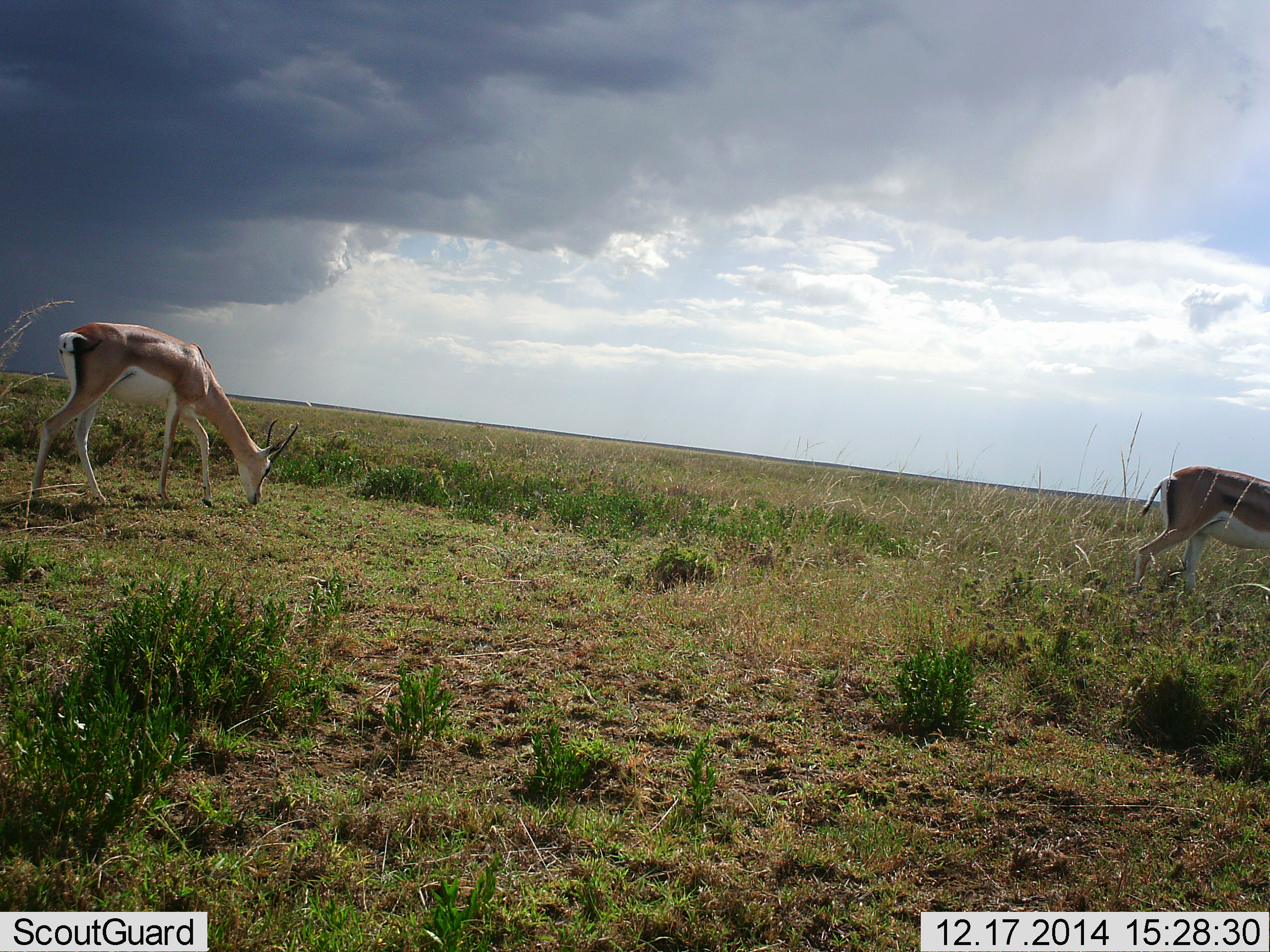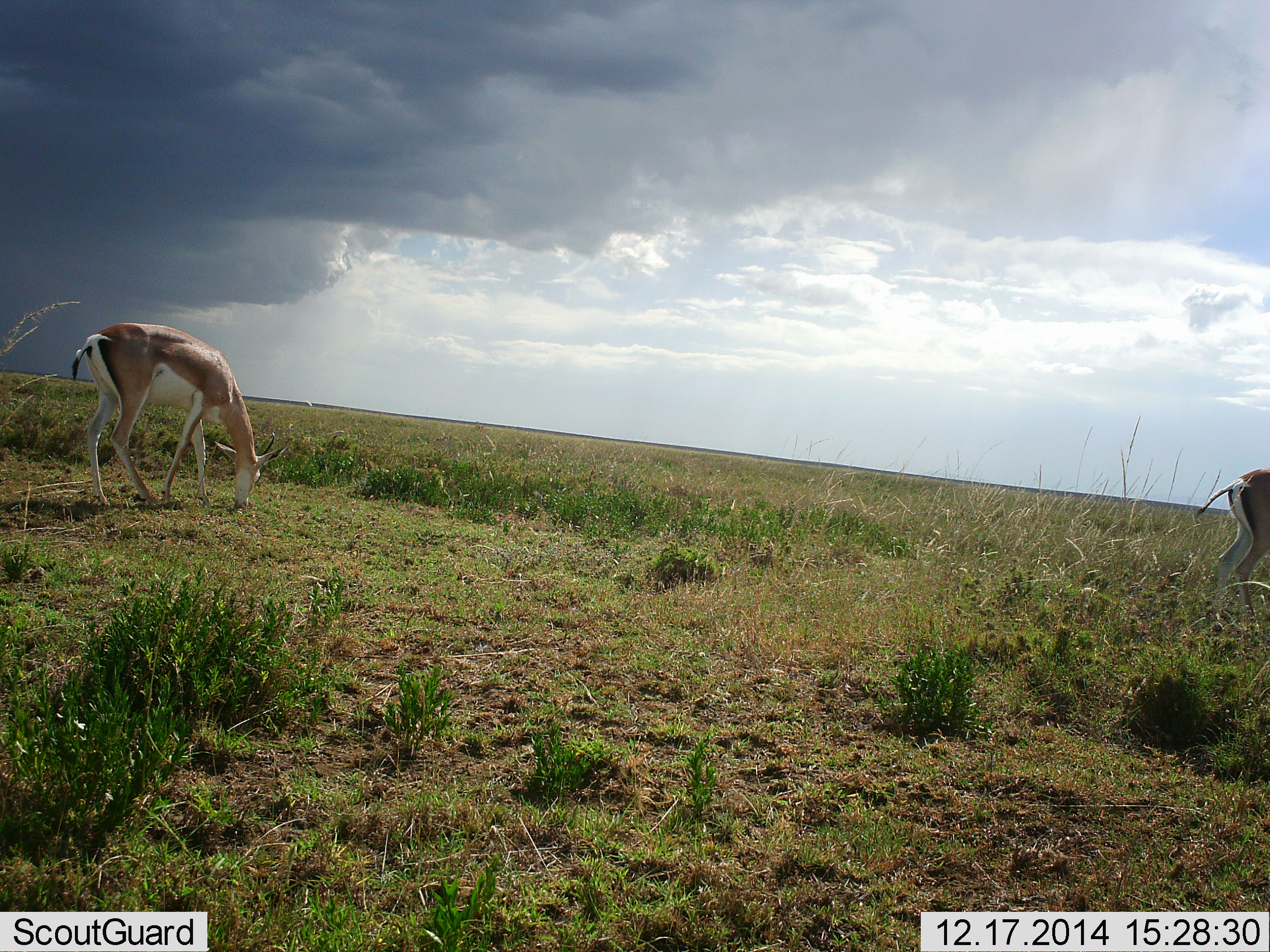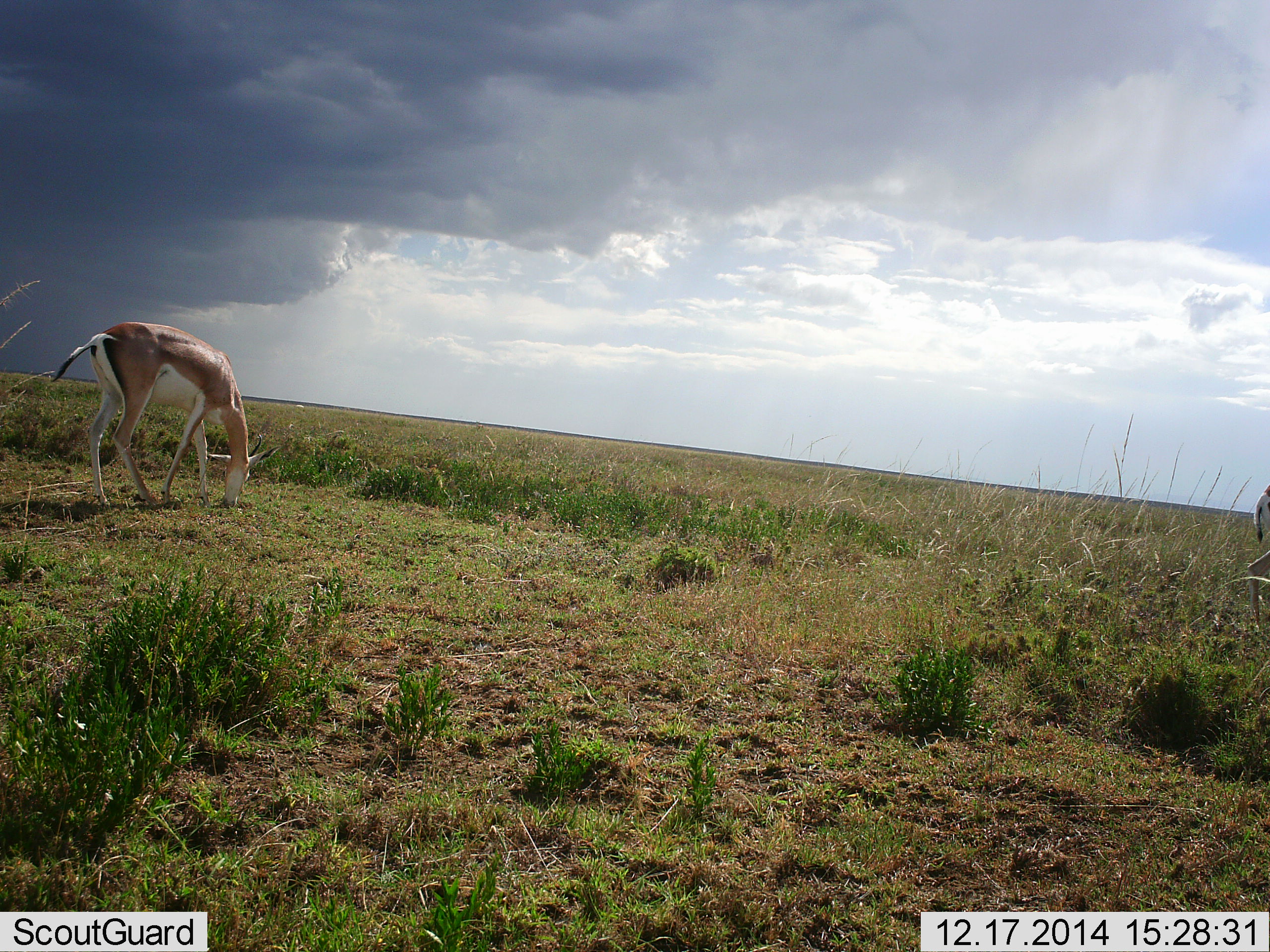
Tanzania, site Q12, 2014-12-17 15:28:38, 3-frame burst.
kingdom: Animalia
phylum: Chordata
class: Mammalia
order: Artiodactyla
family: Bovidae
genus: Nanger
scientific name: Nanger granti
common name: grant's gazelle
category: gazellegrants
Gazellegrants (grant's gazelle) (Nanger granti), count 2. Behavior (volunteer vote fractions): standing 40%, resting 0%, moving 30%, interacting 0%. Young present (vote fraction): 0%. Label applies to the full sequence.